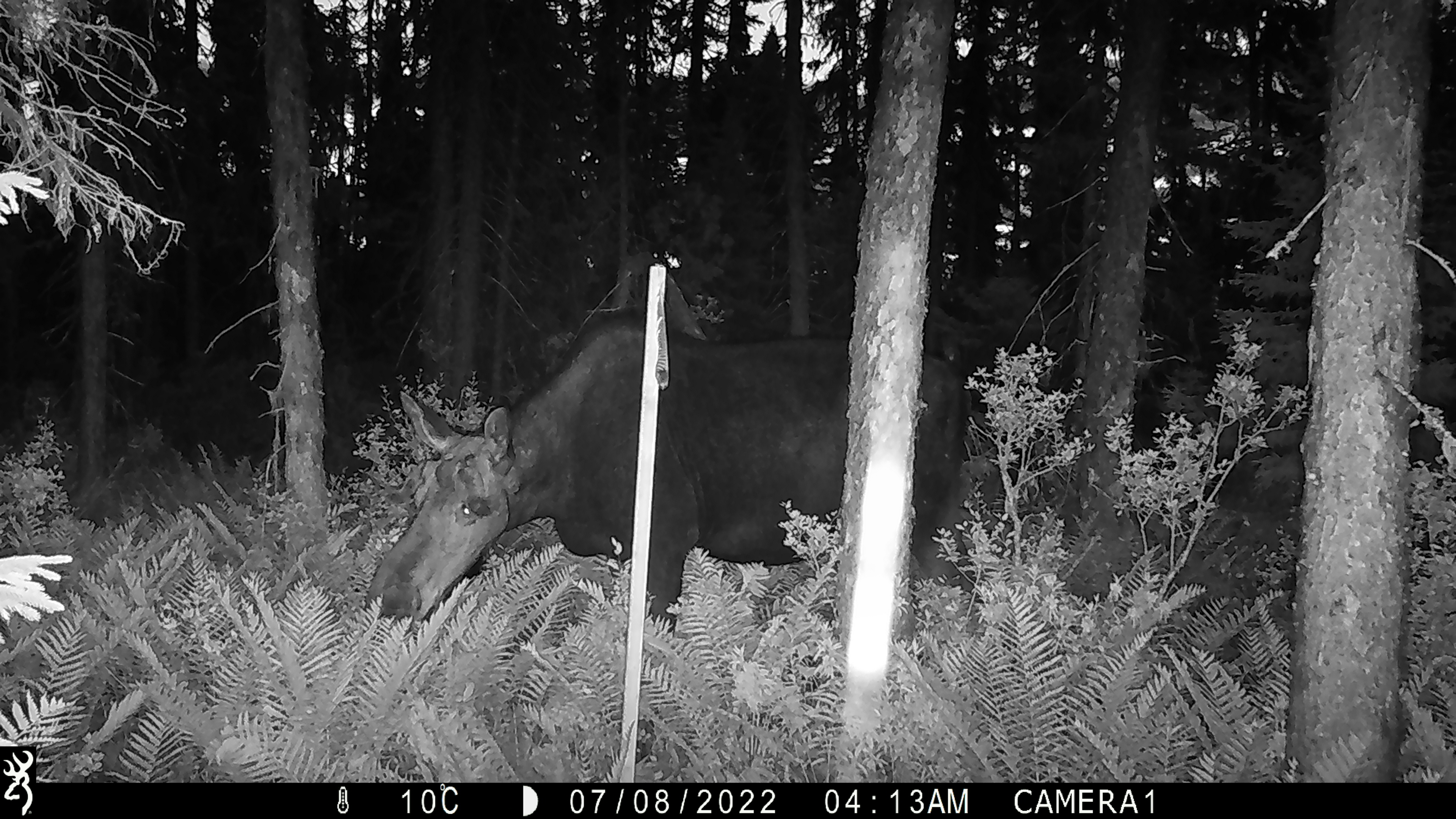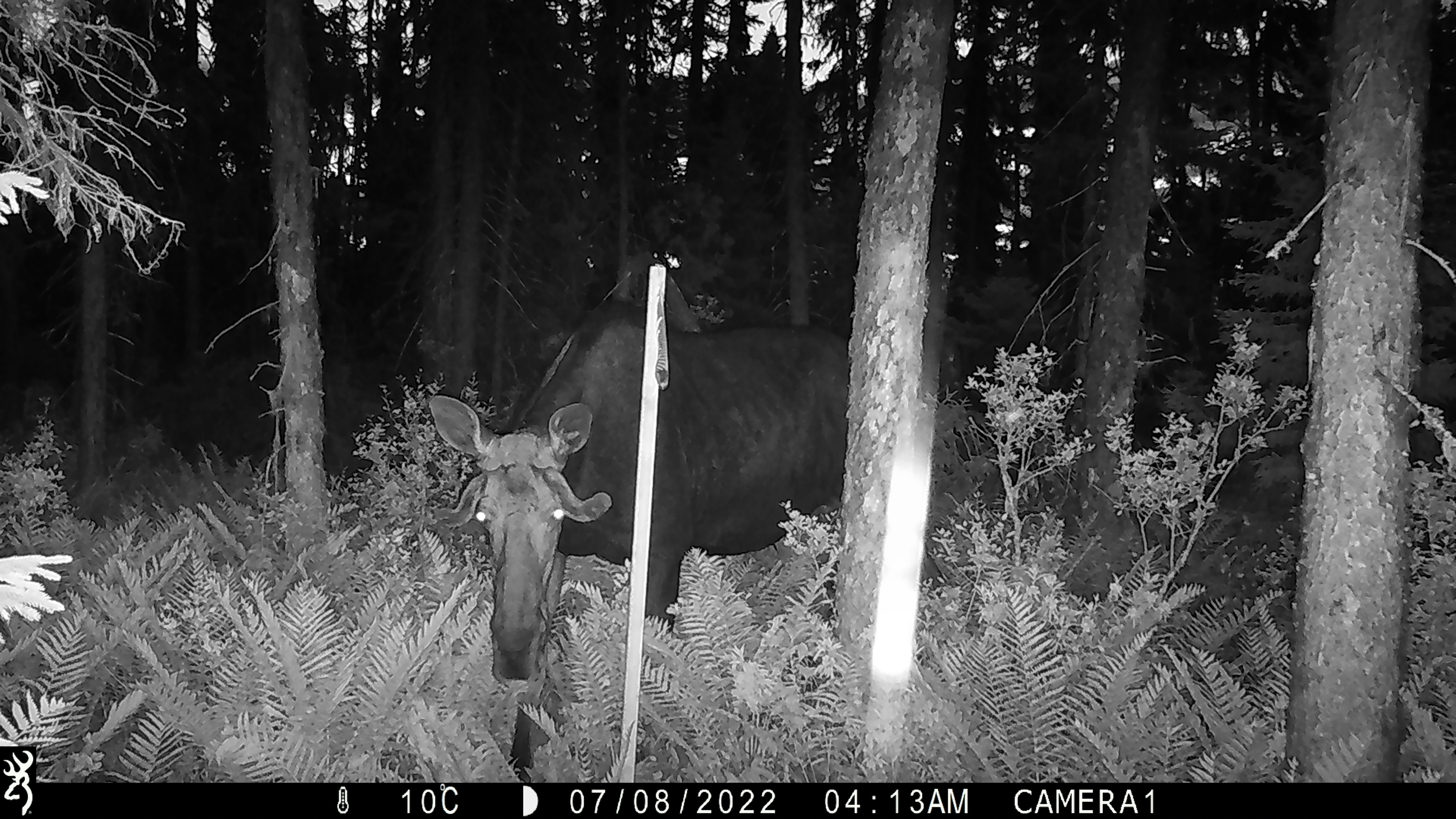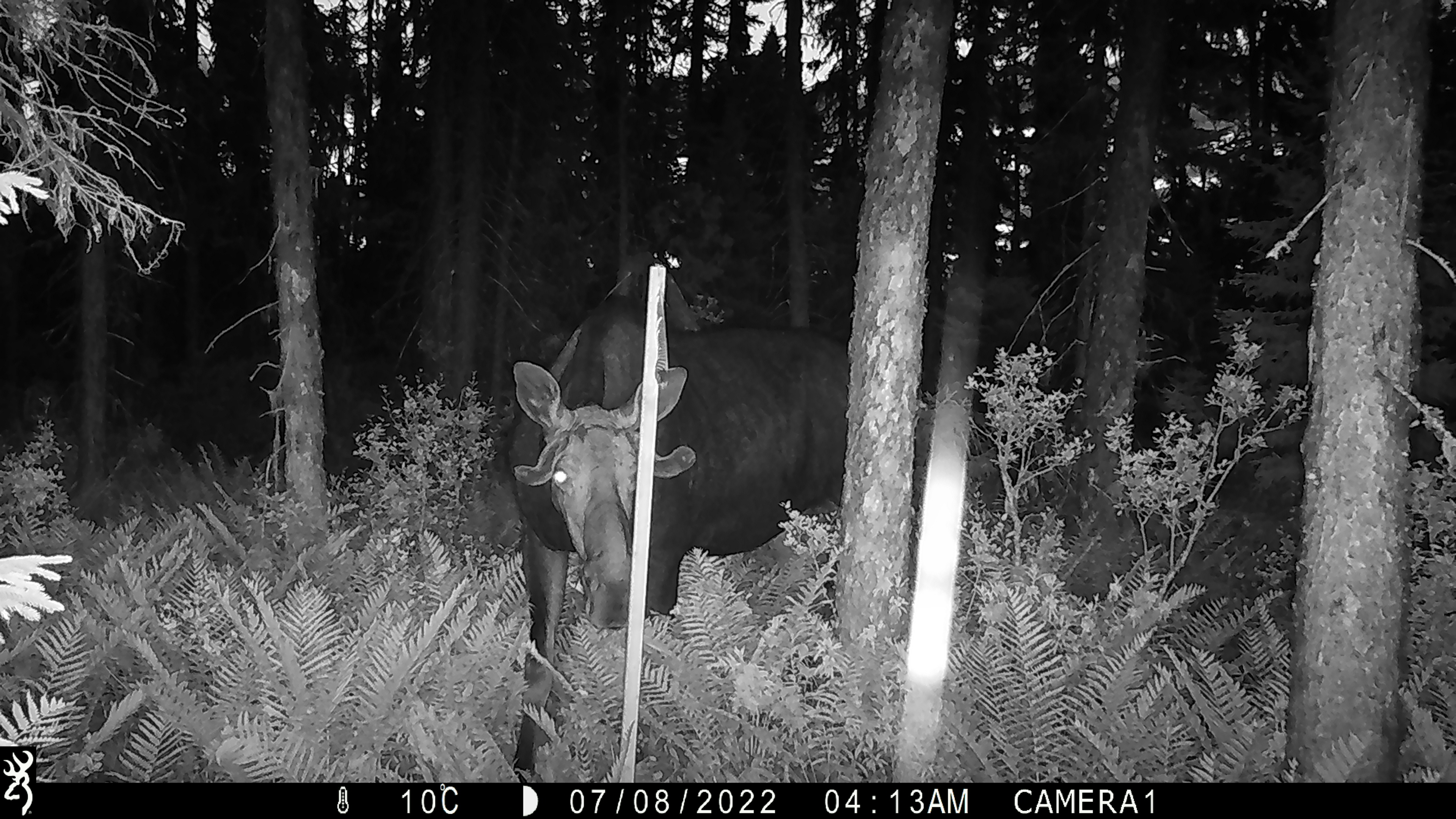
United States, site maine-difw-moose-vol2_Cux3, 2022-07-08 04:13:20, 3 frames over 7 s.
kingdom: Animalia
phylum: Chordata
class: Mammalia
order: Artiodactyla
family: Cervidae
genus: Alces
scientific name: Alces alces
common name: moose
Moose (Alces alces).